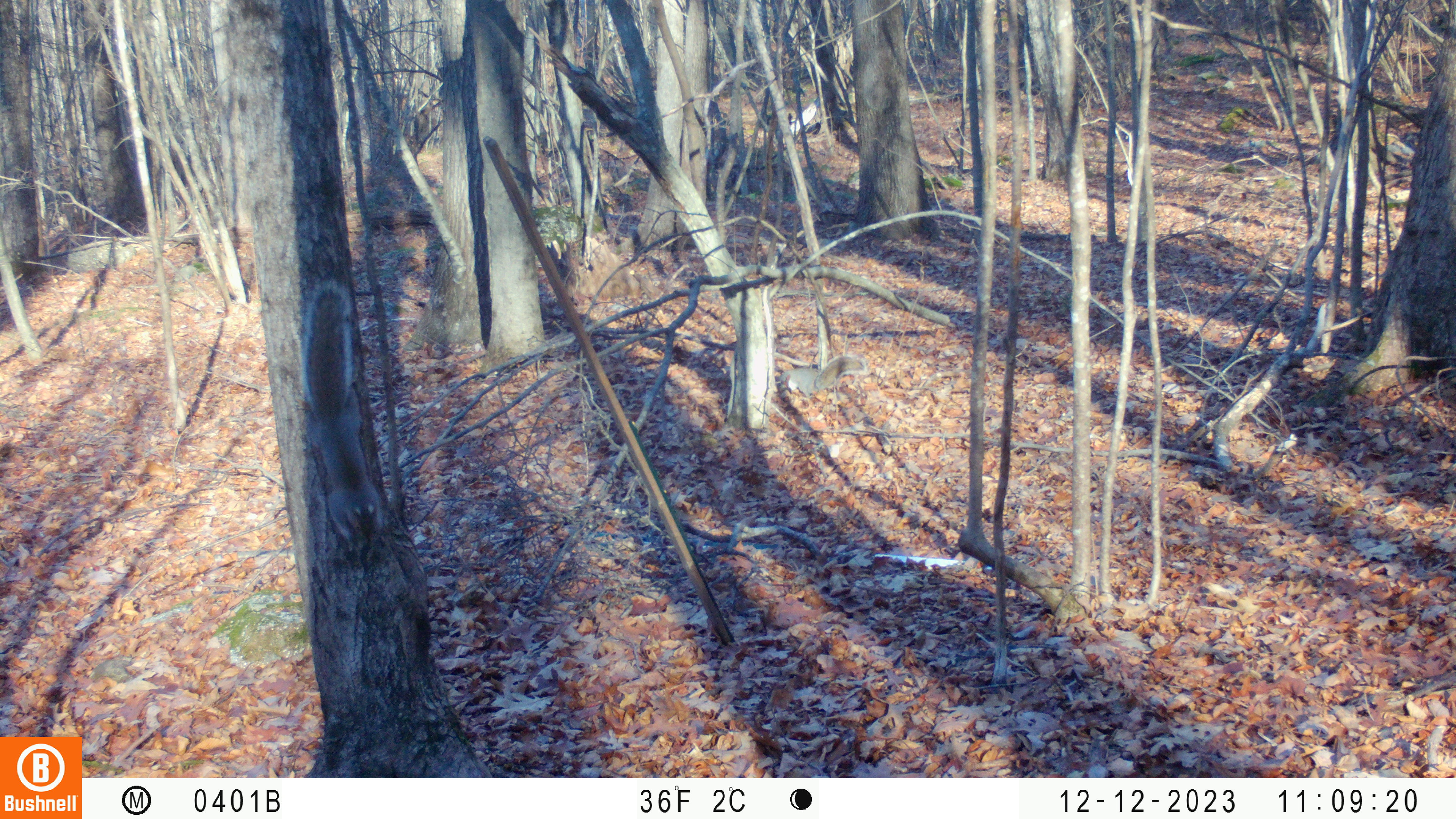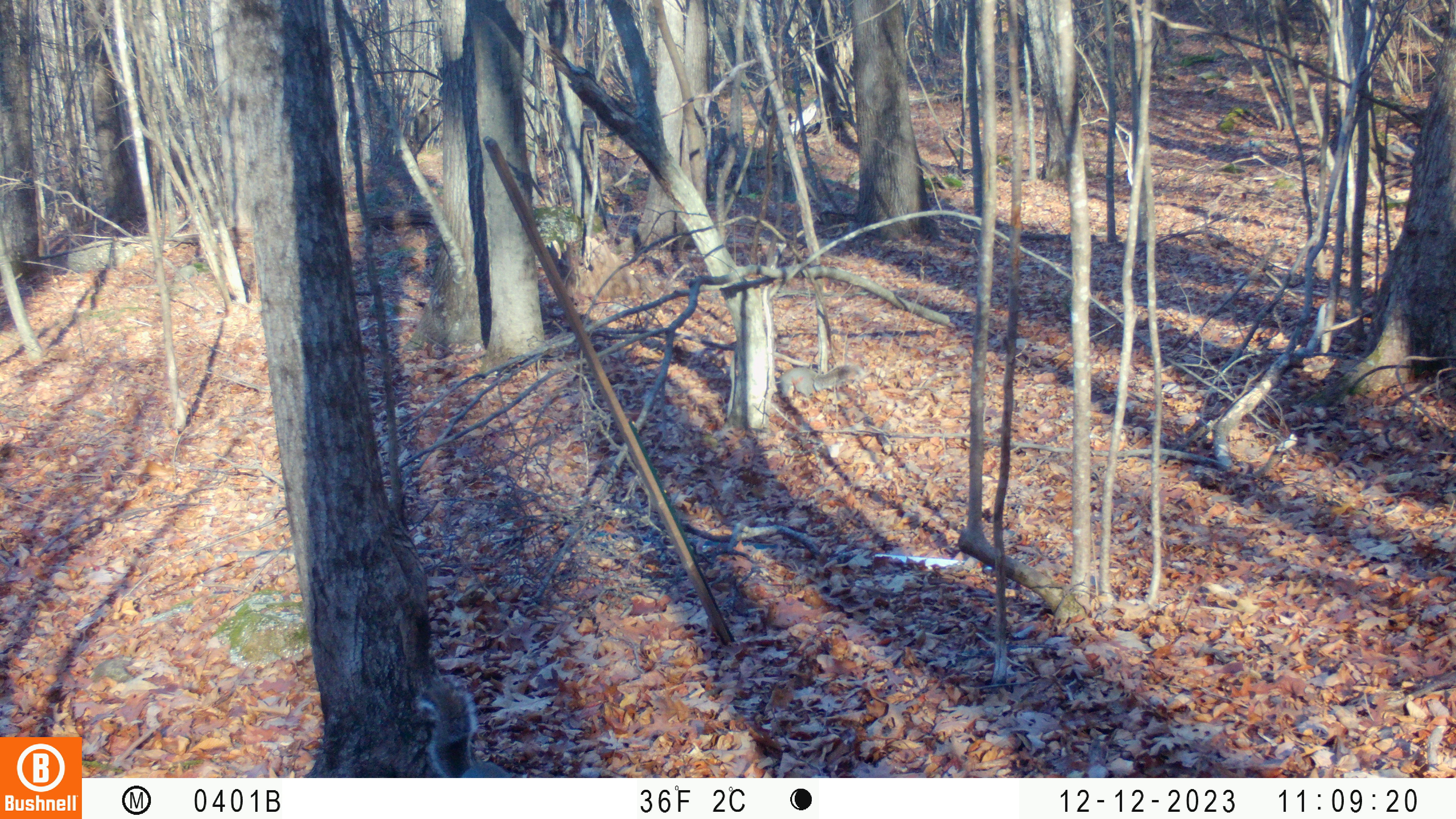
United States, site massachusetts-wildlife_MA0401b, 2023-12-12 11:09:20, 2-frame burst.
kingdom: Animalia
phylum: Chordata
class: Mammalia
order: Rodentia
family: Sciuridae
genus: Sciurus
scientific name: Sciurus carolinensis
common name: gray squirrel